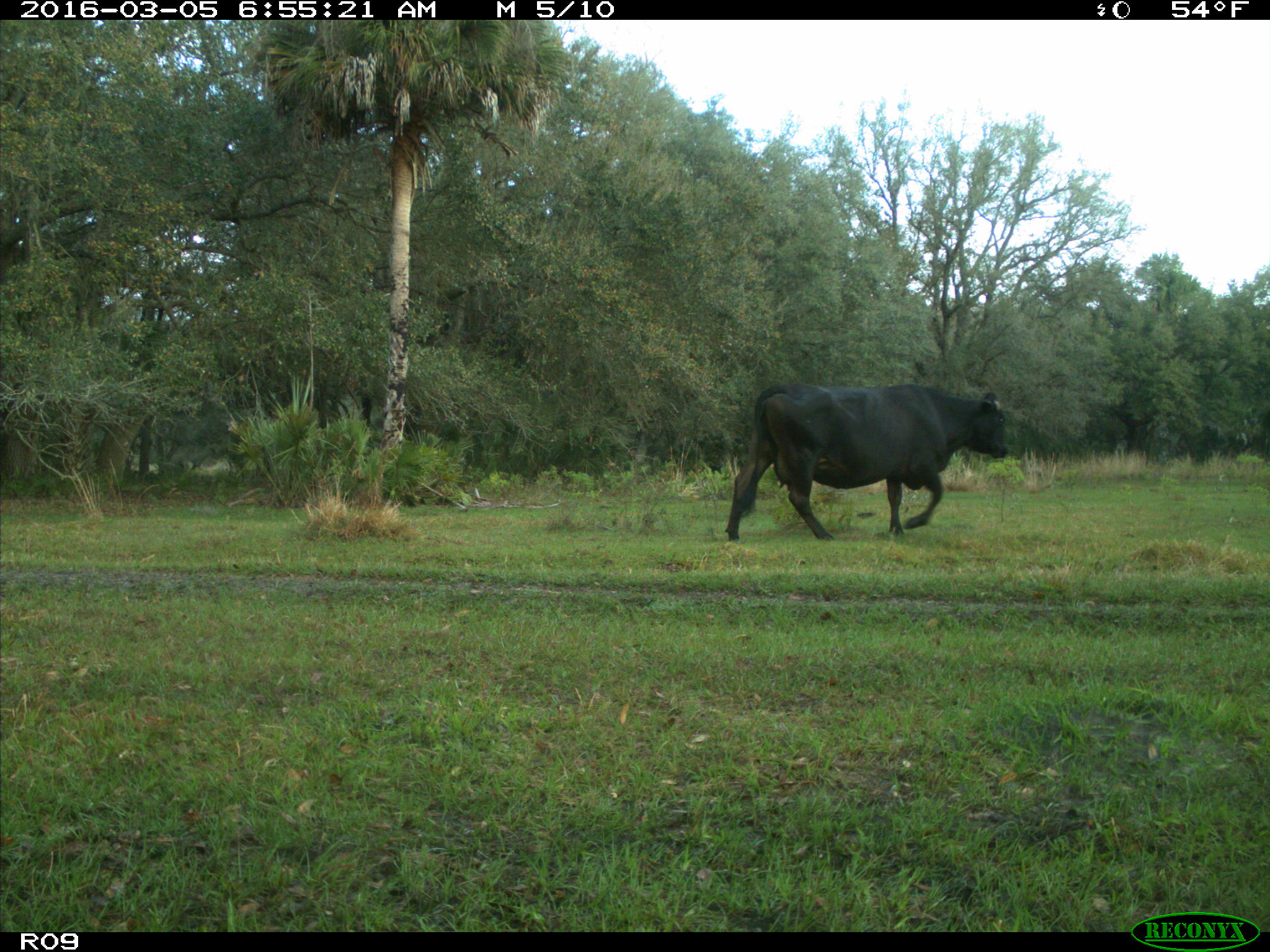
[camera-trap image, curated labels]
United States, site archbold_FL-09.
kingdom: Animalia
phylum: Chordata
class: Mammalia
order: Artiodactyla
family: Bovidae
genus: Bos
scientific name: Bos taurus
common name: domestic cow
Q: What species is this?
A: Bos taurus (domestic cow).